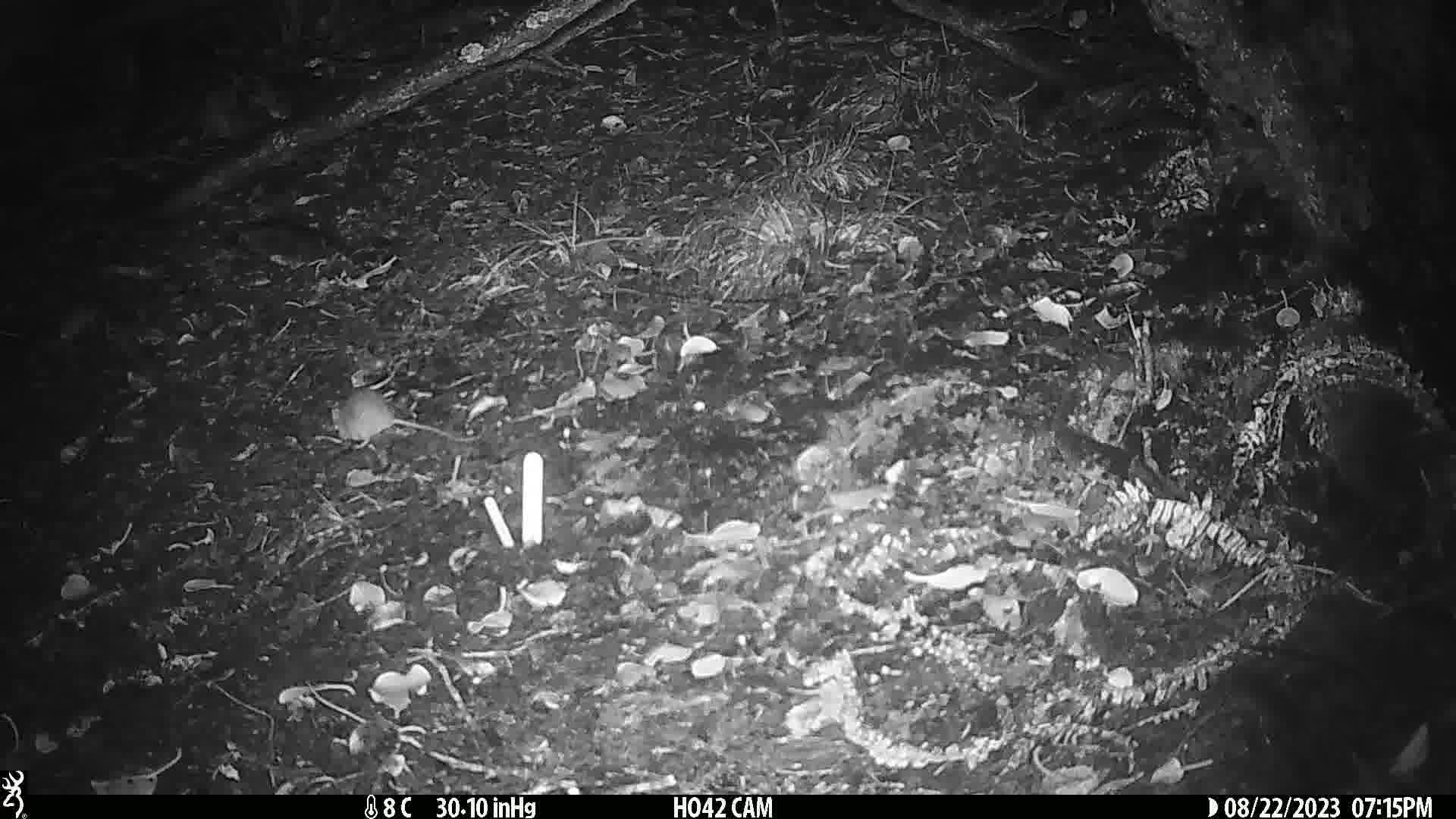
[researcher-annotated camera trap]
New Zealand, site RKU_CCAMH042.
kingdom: Animalia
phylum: Chordata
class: Mammalia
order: Rodentia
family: Muridae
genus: Rattus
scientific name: Rattus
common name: rat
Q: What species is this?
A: Rat (Rattus).